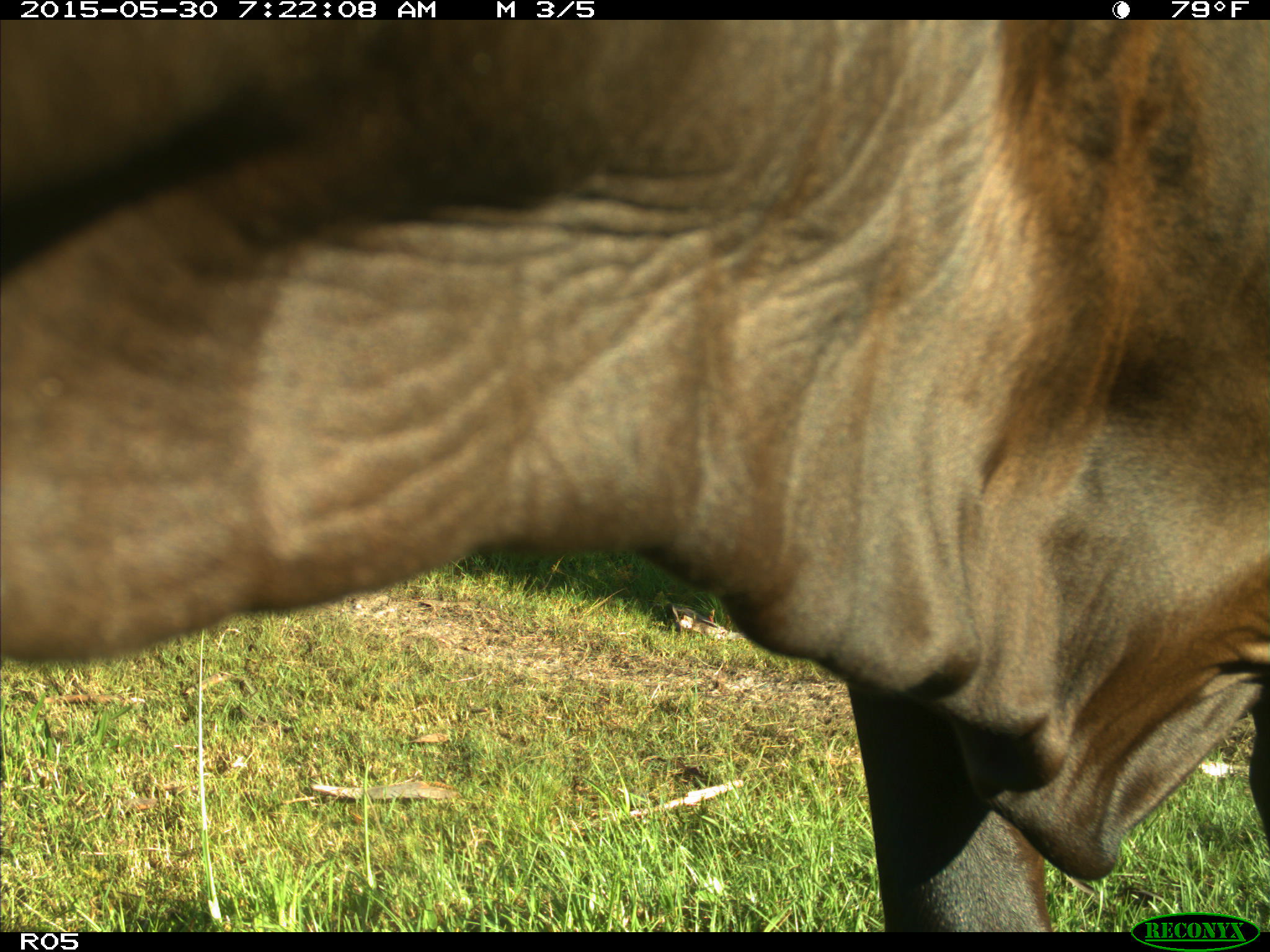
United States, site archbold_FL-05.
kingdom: Animalia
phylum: Chordata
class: Mammalia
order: Artiodactyla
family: Bovidae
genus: Bos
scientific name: Bos taurus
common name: domestic cow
Bos taurus (domestic cow).